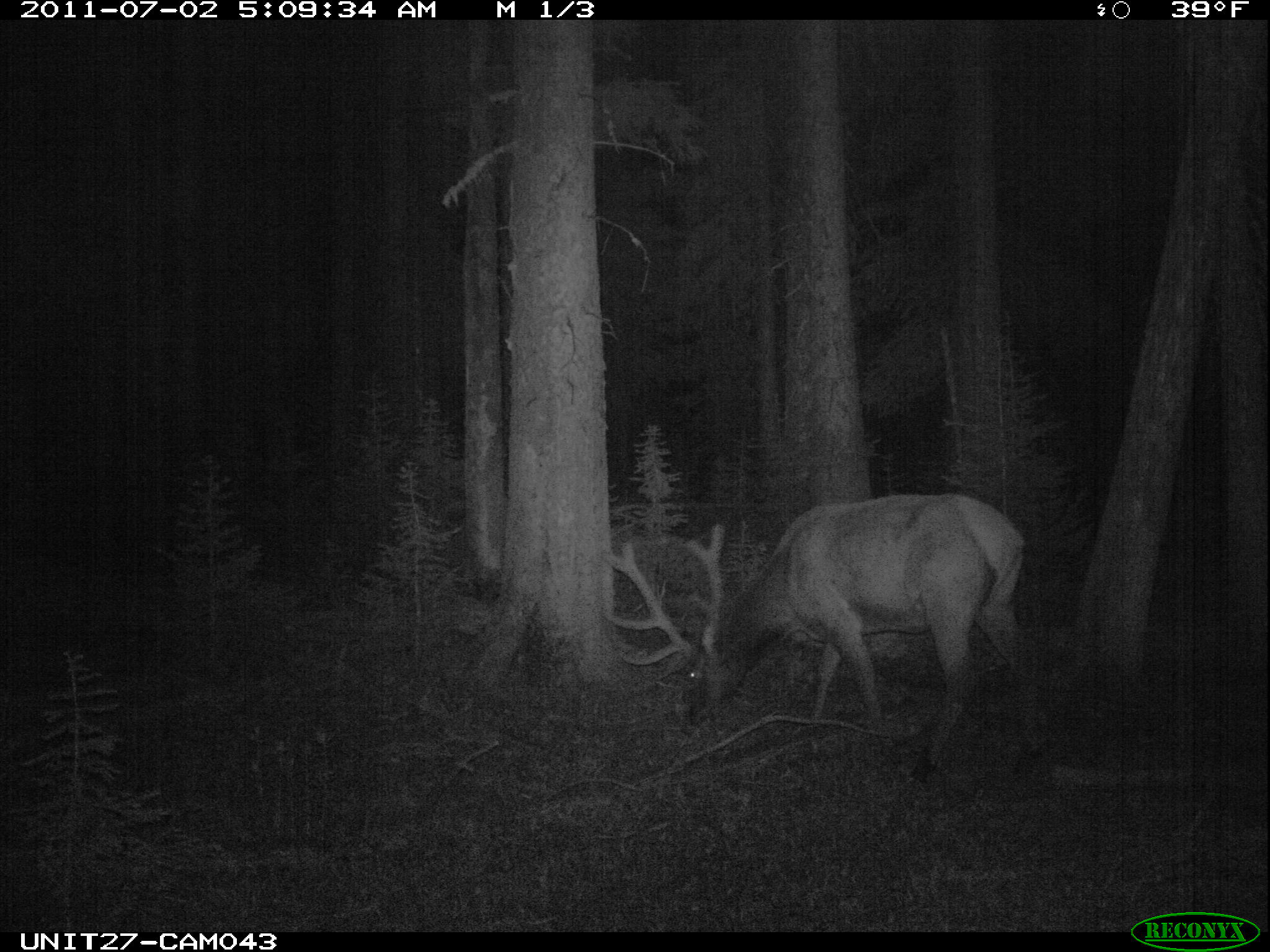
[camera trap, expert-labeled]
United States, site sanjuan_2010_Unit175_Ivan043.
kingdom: Animalia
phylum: Chordata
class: Mammalia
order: Artiodactyla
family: Cervidae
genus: Cervus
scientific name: Cervus elaphus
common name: red deer